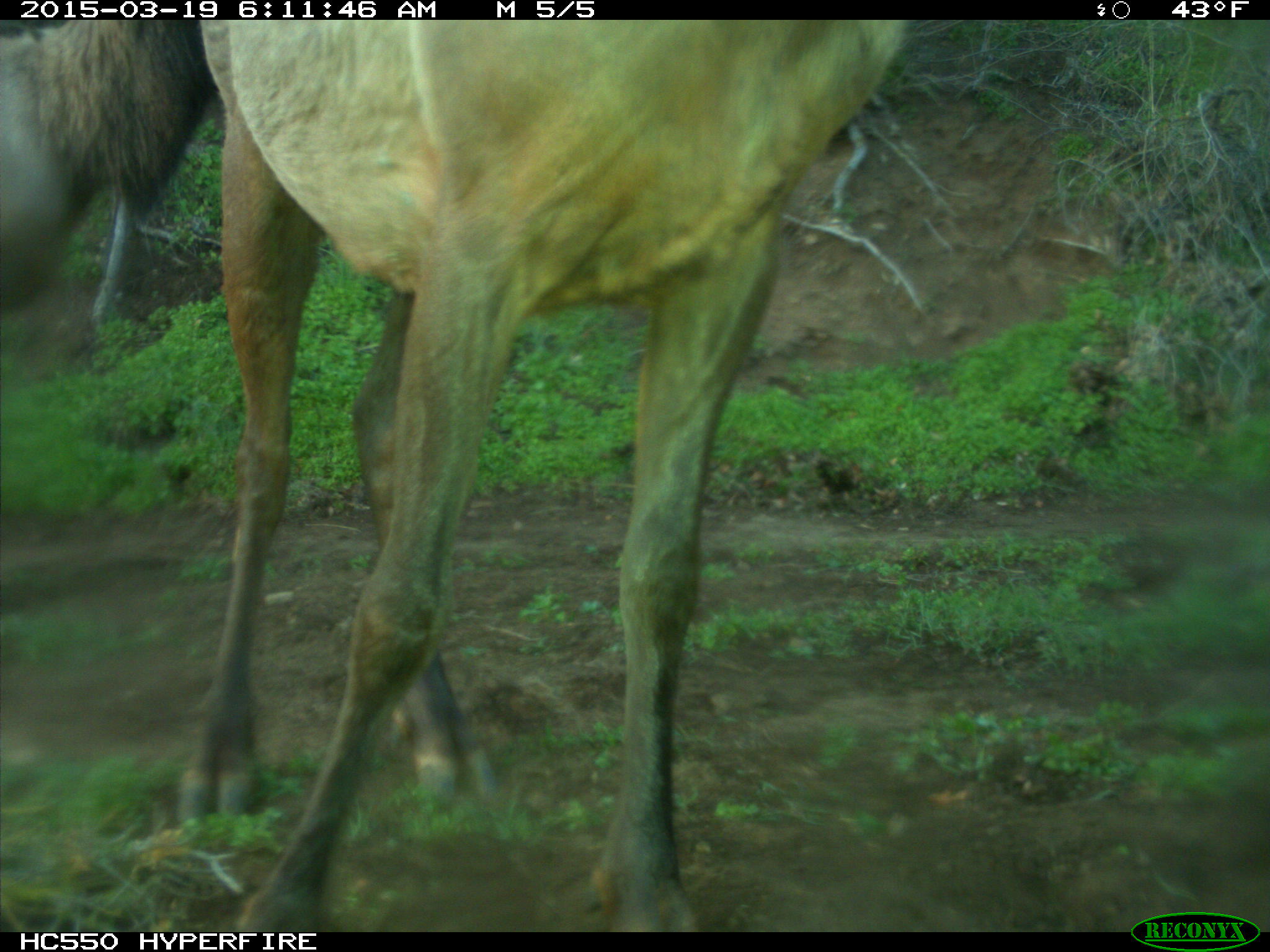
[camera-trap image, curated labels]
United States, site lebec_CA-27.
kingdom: Animalia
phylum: Chordata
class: Mammalia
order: Artiodactyla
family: Cervidae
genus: Cervus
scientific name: Cervus canadensis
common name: elk